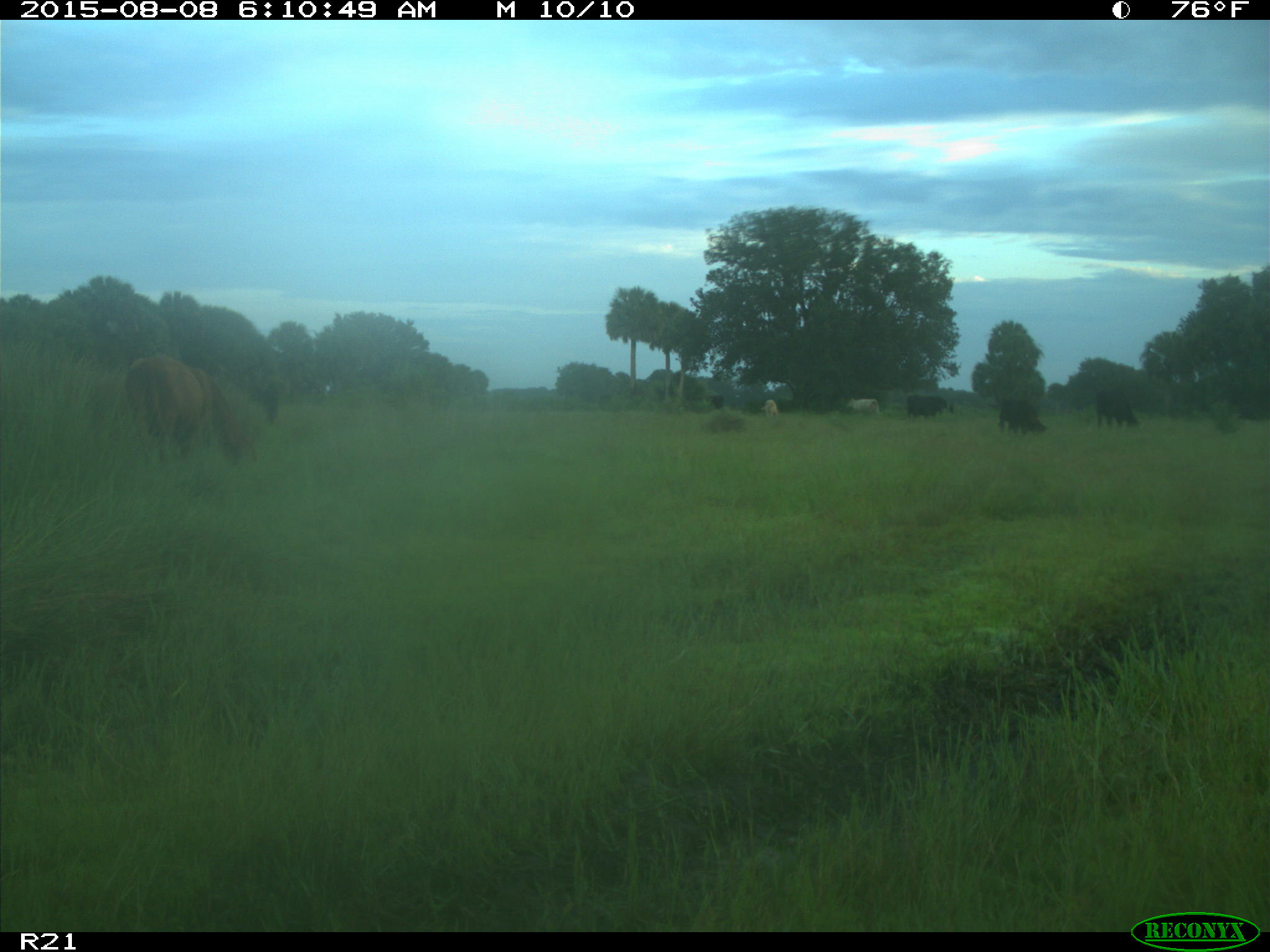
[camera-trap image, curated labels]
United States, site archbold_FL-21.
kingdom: Animalia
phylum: Chordata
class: Mammalia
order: Artiodactyla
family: Bovidae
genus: Bos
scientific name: Bos taurus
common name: domestic cow